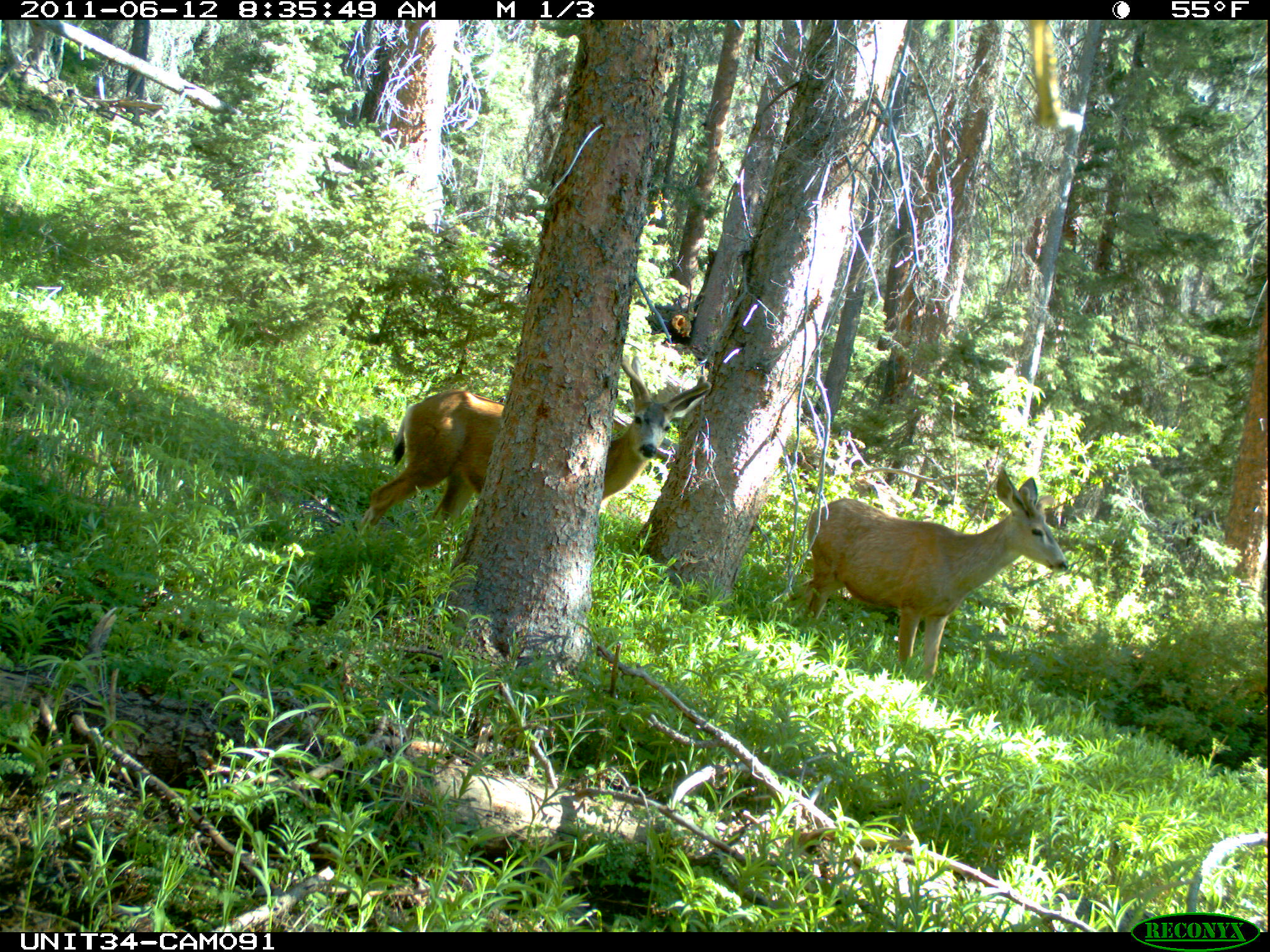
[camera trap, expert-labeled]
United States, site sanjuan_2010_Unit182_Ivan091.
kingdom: Animalia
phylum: Chordata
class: Mammalia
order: Artiodactyla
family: Cervidae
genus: Odocoileus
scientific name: Odocoileus hemionus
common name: mule deer